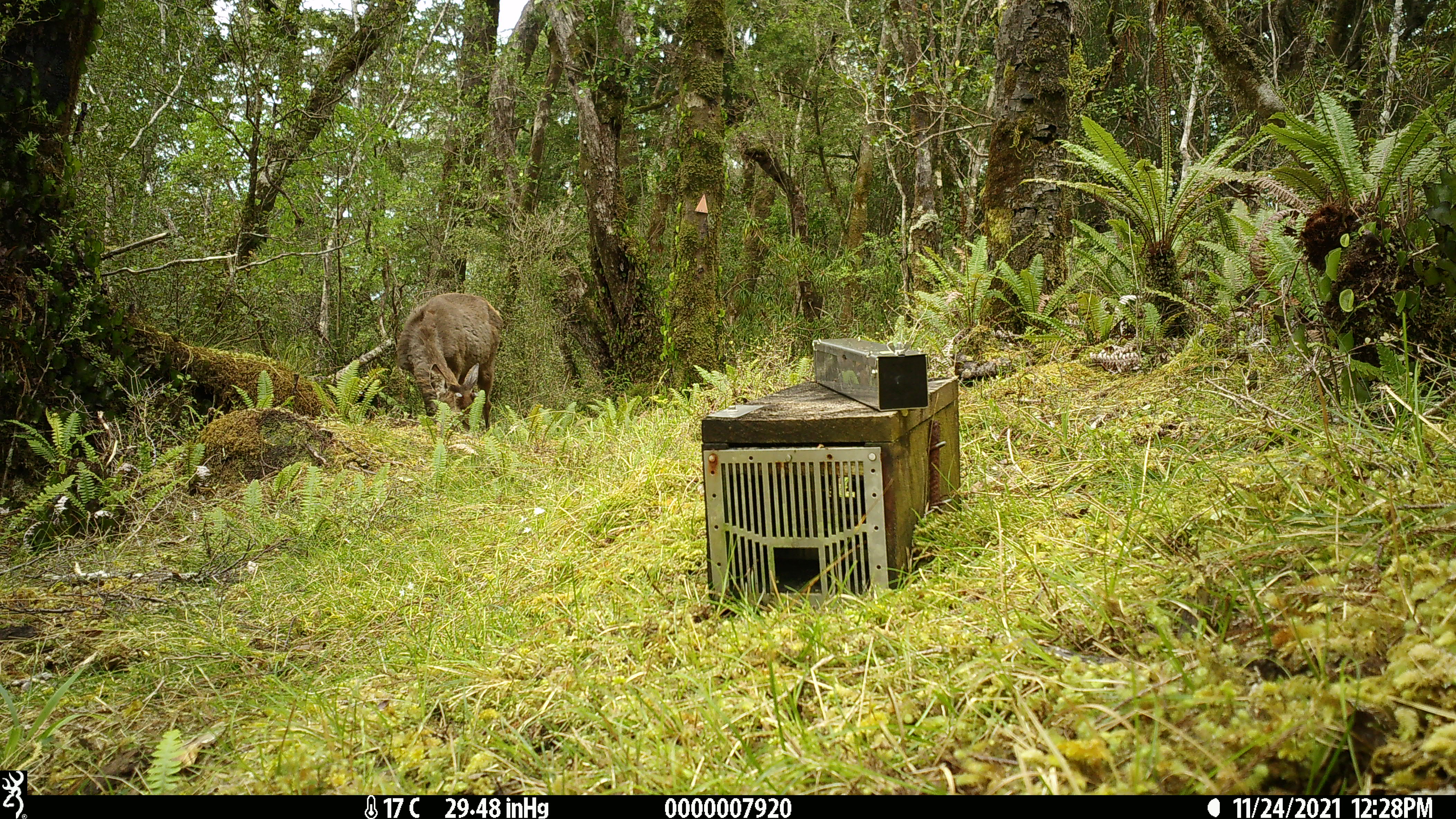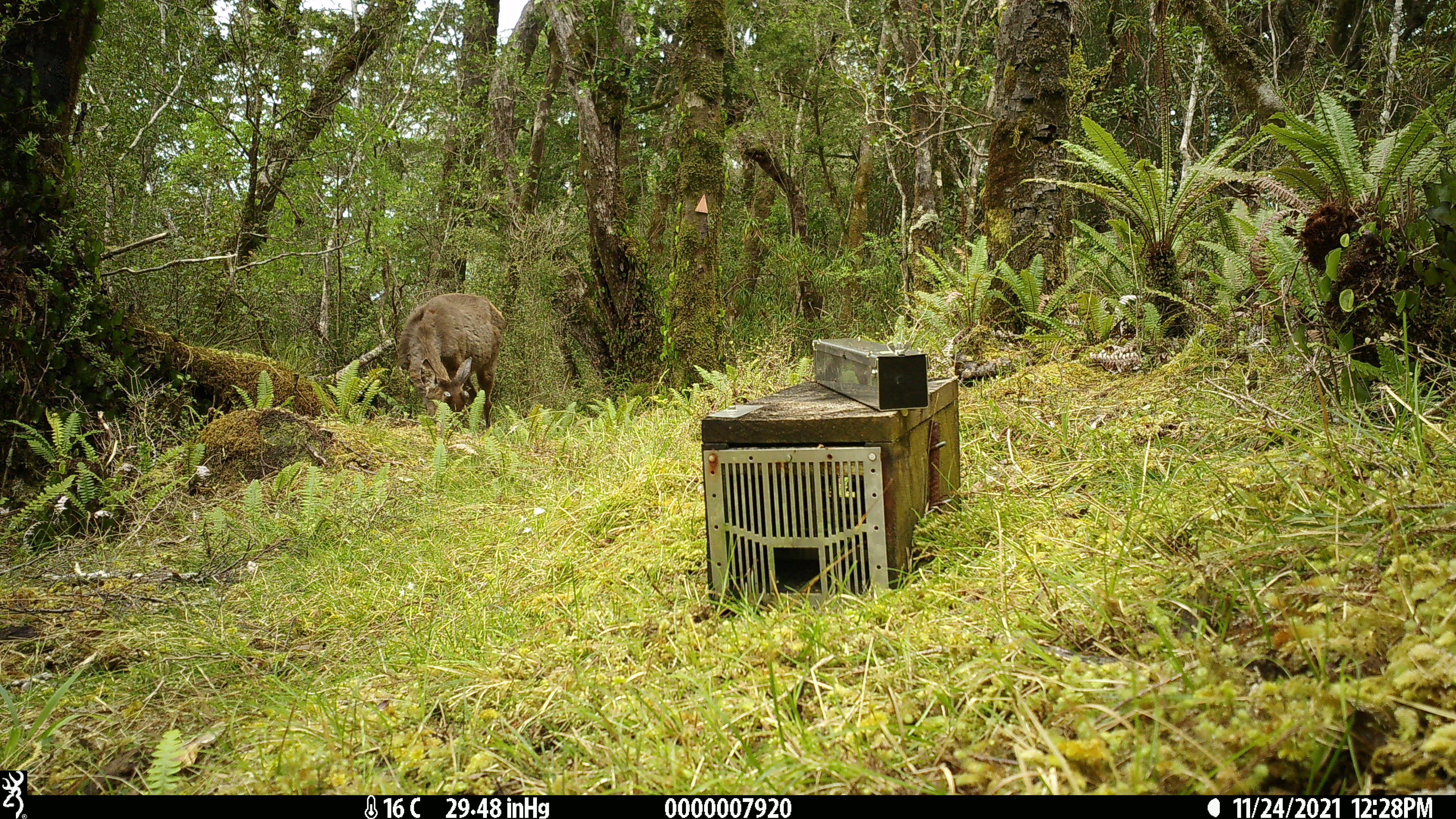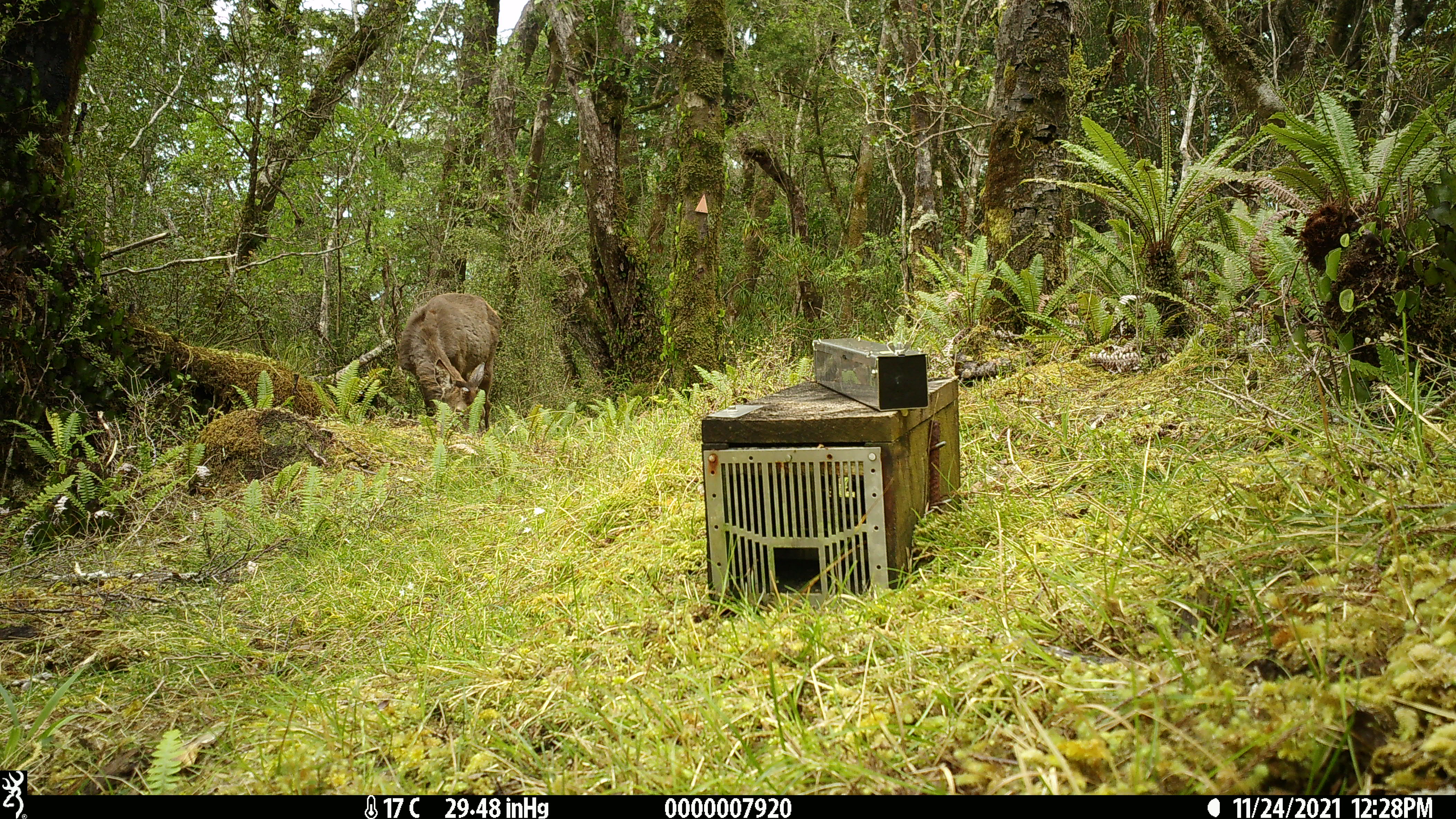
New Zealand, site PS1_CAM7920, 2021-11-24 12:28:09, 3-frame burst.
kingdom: Animalia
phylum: Chordata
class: Mammalia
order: Artiodactyla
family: Cervidae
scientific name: Cervidae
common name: deer